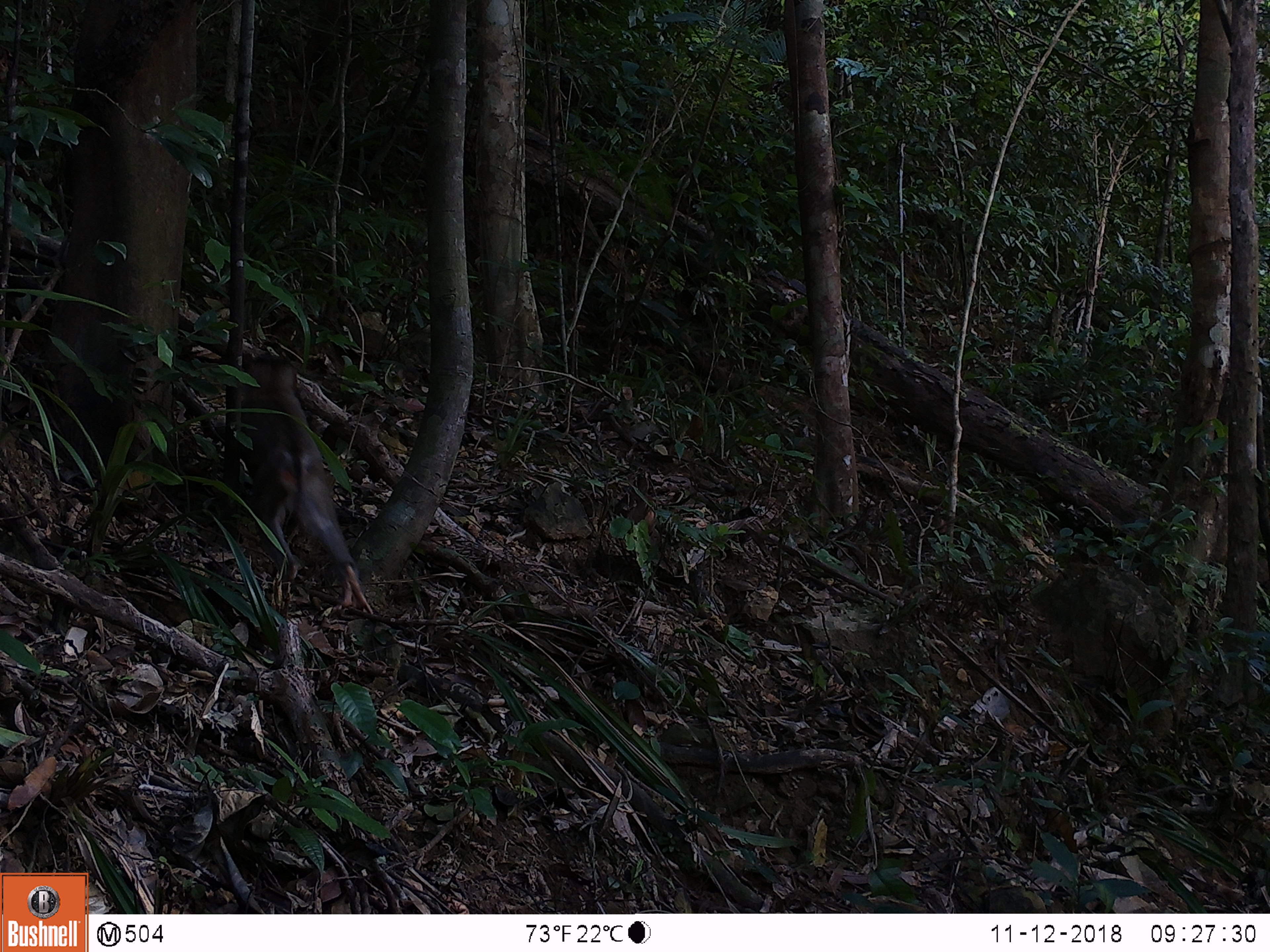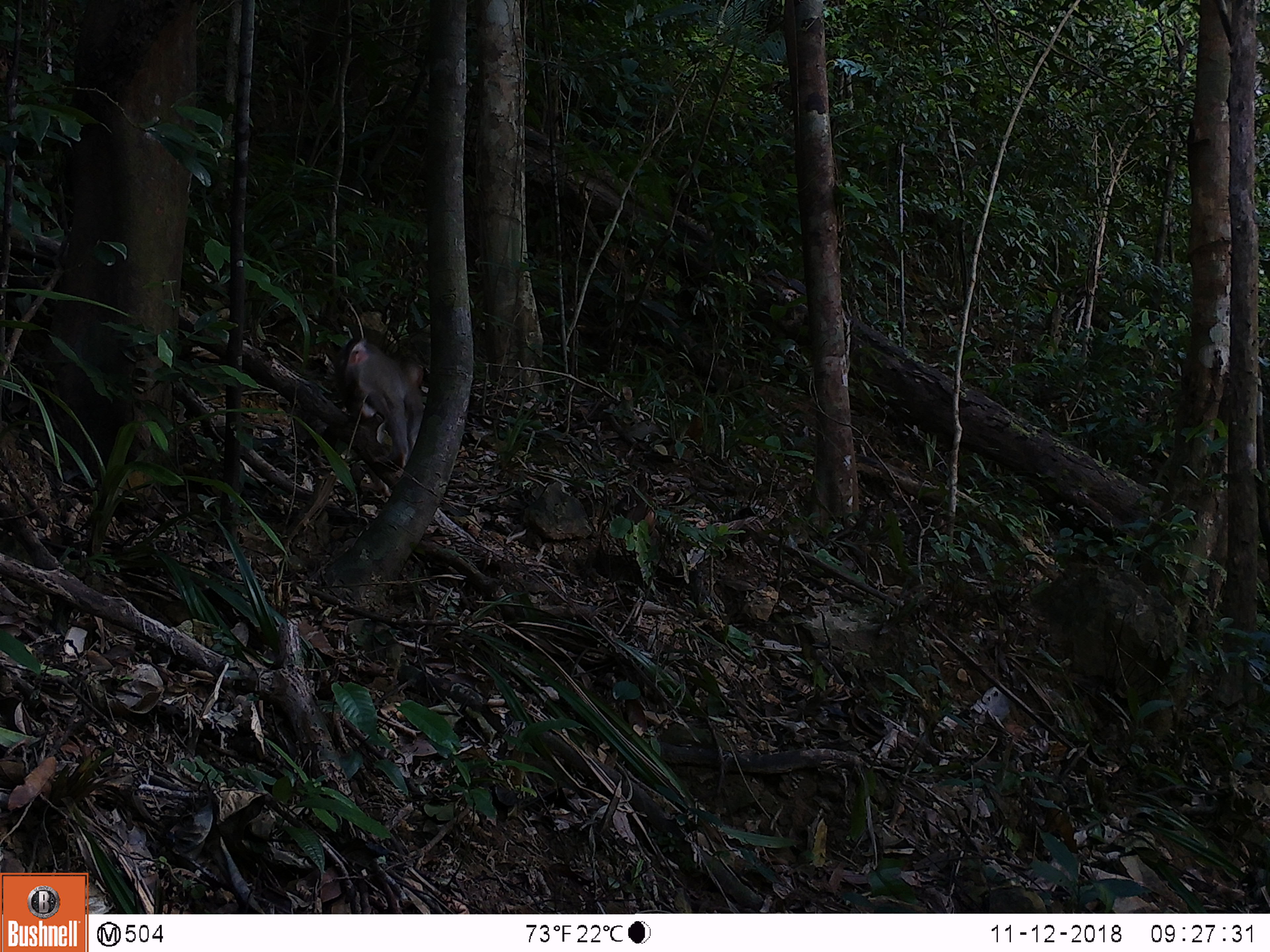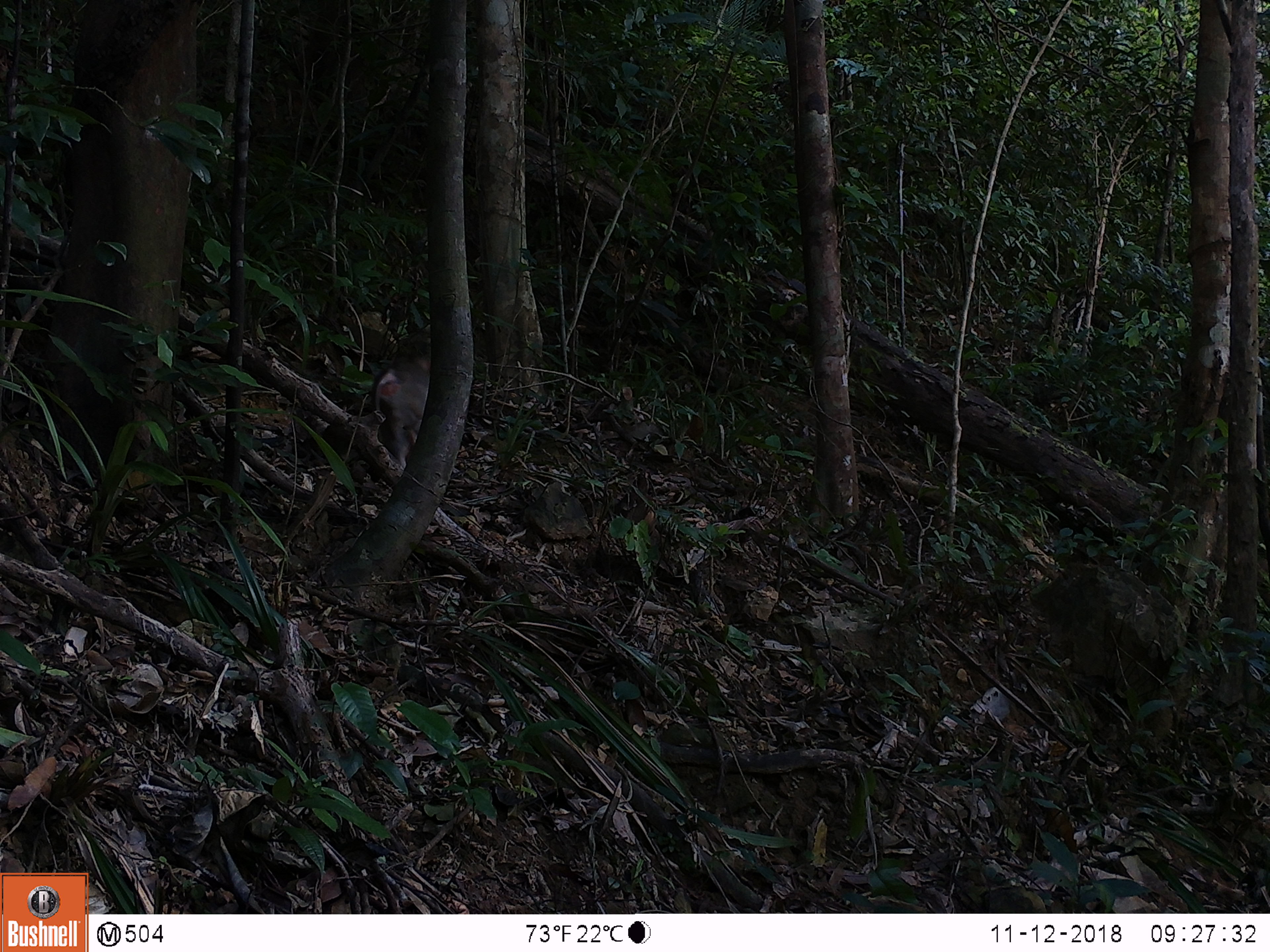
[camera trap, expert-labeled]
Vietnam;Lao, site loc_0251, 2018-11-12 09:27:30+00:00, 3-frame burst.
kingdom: Animalia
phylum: Chordata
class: Mammalia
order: Primates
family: Cercopithecidae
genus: Macaca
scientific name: Macaca nemestrina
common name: pig-tailed macaque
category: pig tailed macaque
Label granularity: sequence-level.